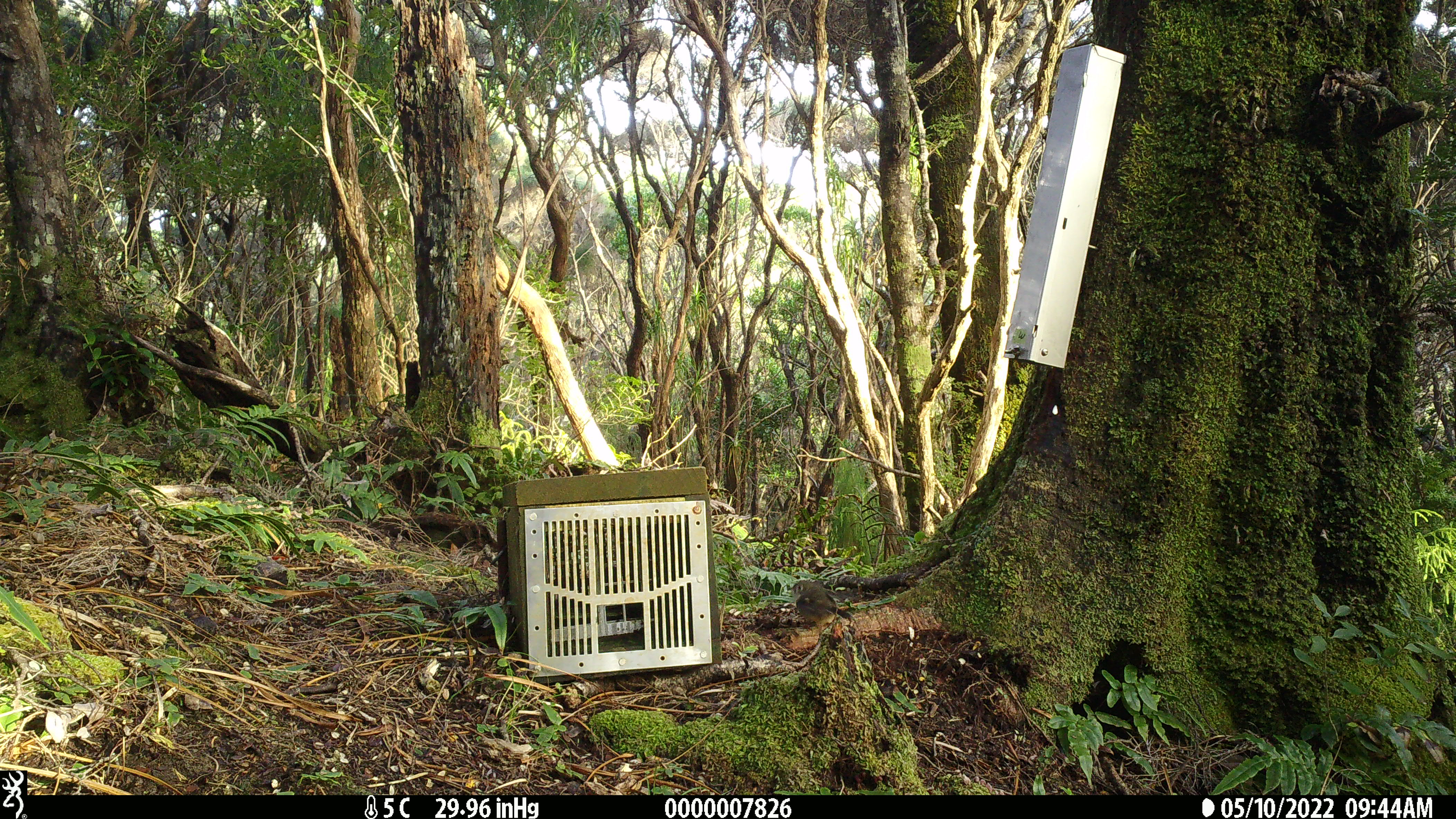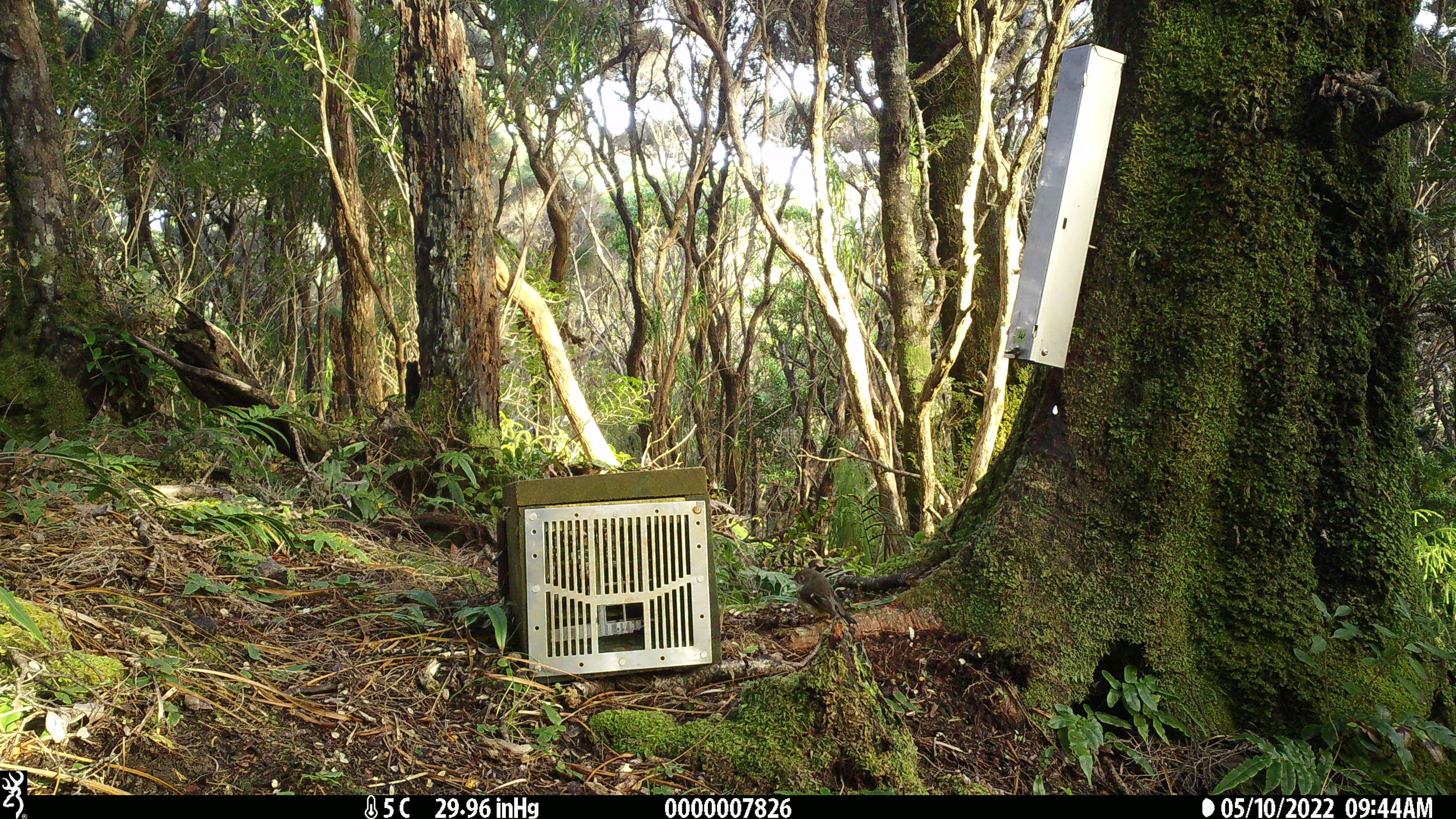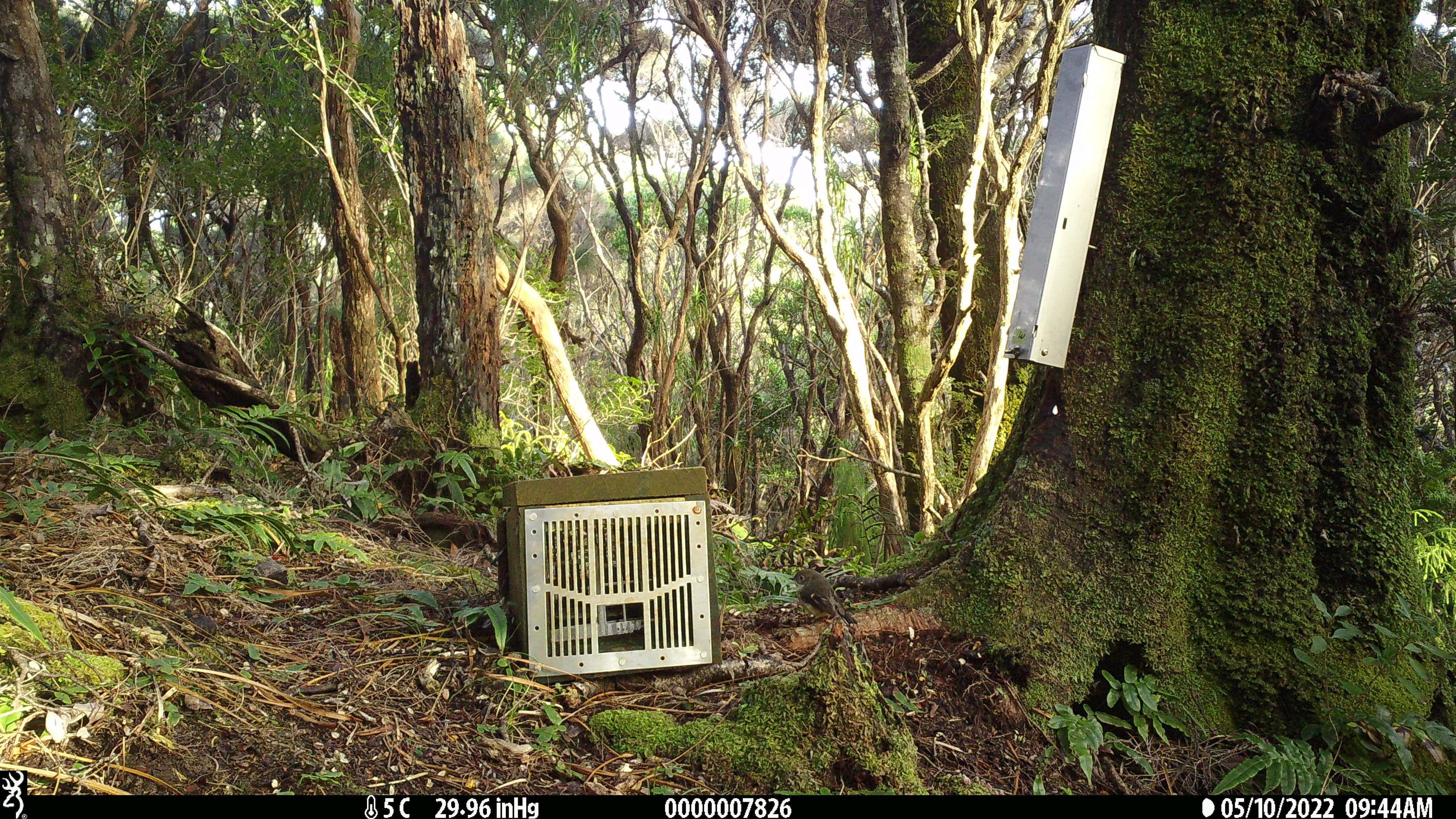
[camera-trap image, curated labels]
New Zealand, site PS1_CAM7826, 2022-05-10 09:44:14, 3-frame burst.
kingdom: Animalia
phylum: Chordata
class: Aves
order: Passeriformes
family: Petroicidae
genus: Petroica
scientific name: Petroica macrocephala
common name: tomtit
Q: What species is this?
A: Tomtit (Petroica macrocephala).